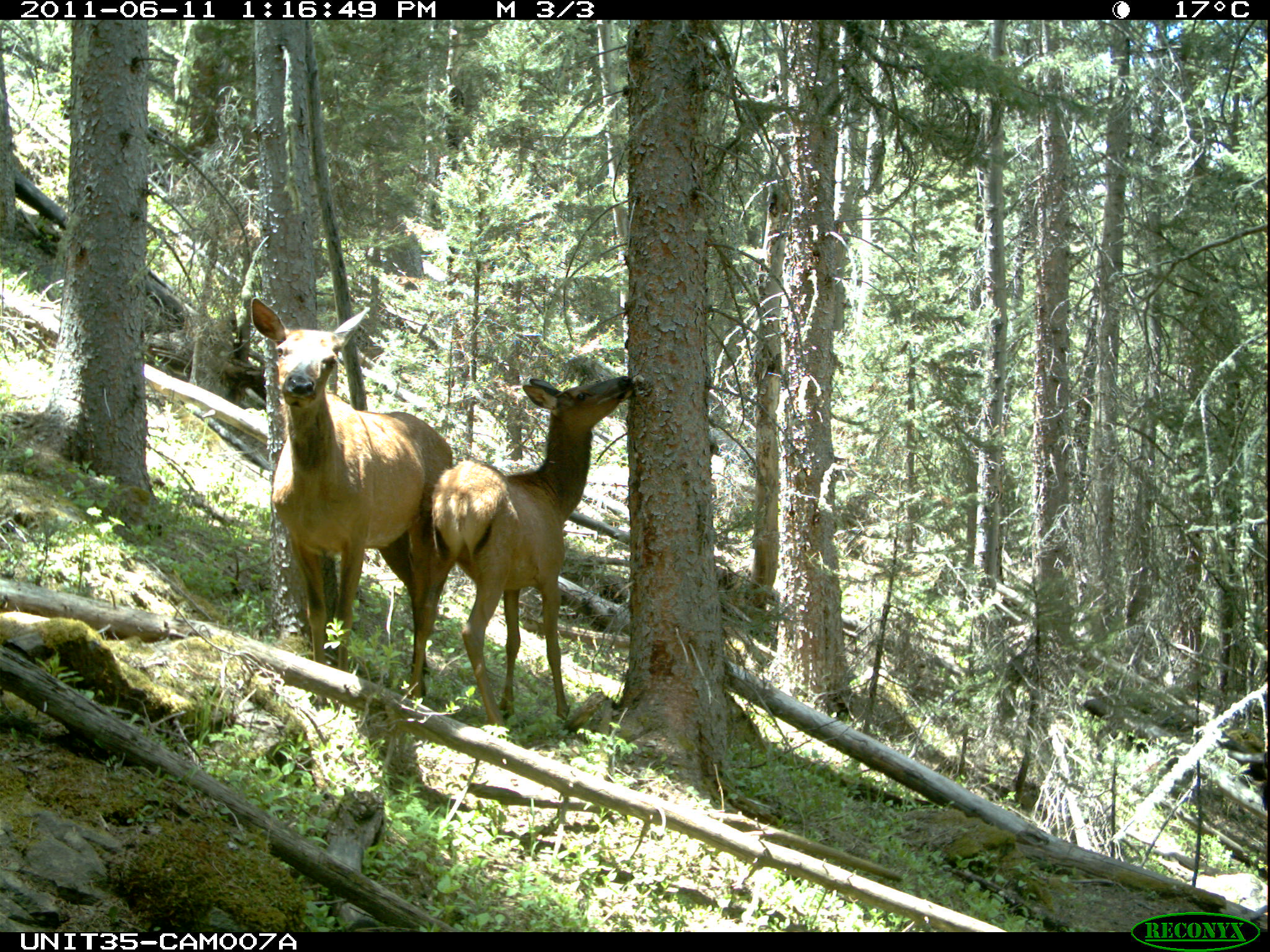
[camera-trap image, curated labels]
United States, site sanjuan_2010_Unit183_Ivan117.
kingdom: Animalia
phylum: Chordata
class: Mammalia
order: Artiodactyla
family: Cervidae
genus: Cervus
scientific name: Cervus elaphus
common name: red deer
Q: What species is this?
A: Cervus elaphus (red deer).